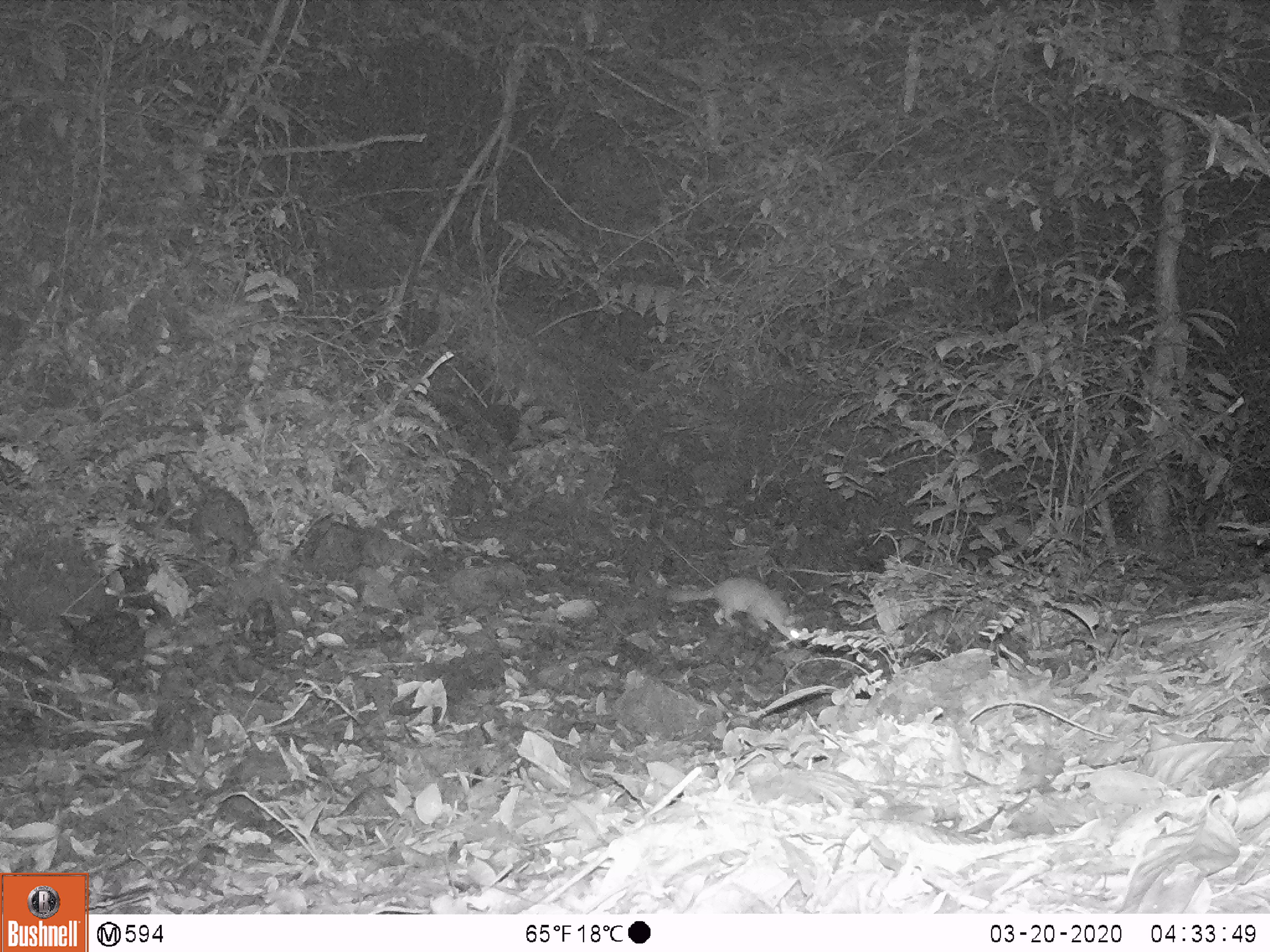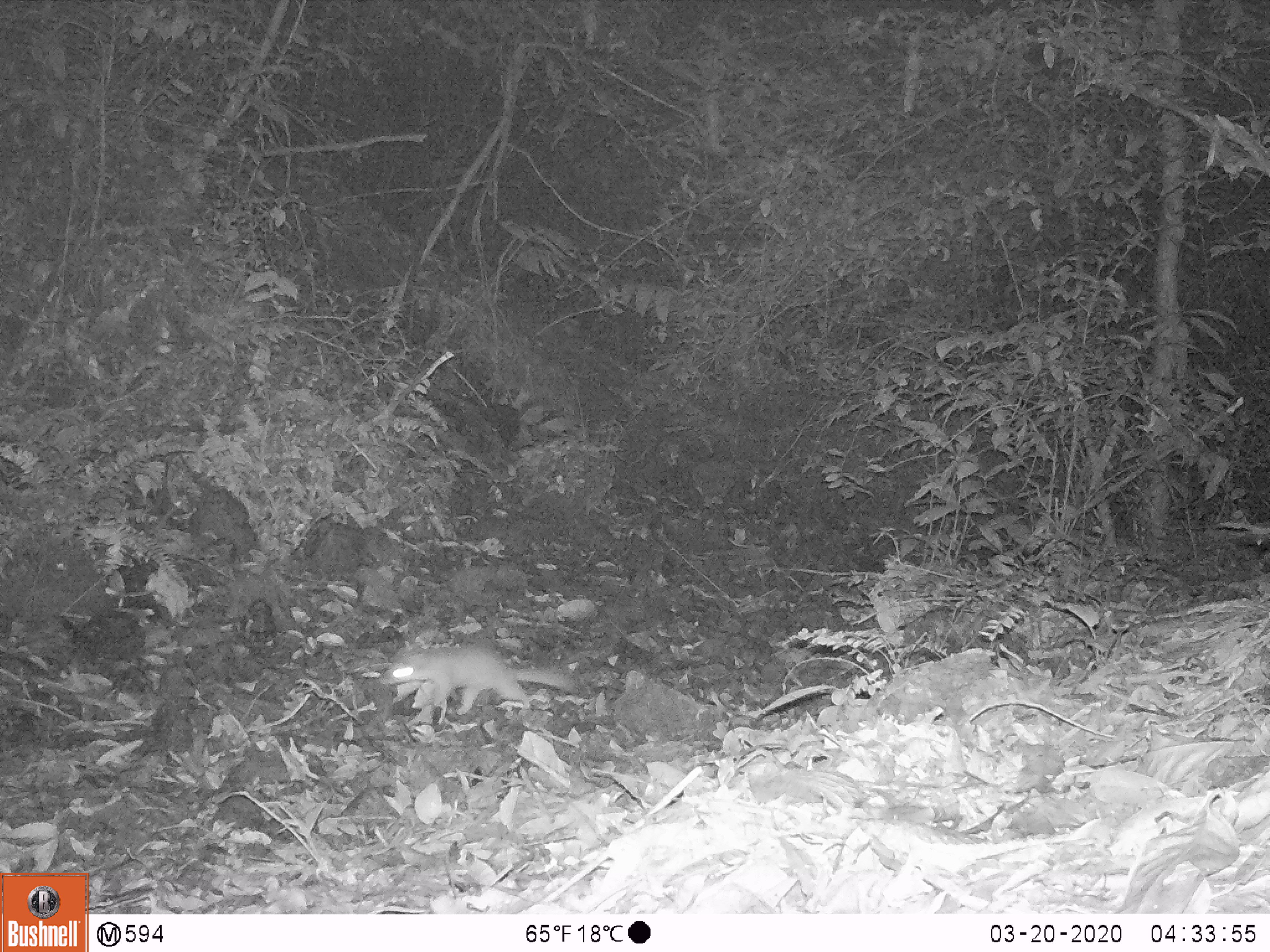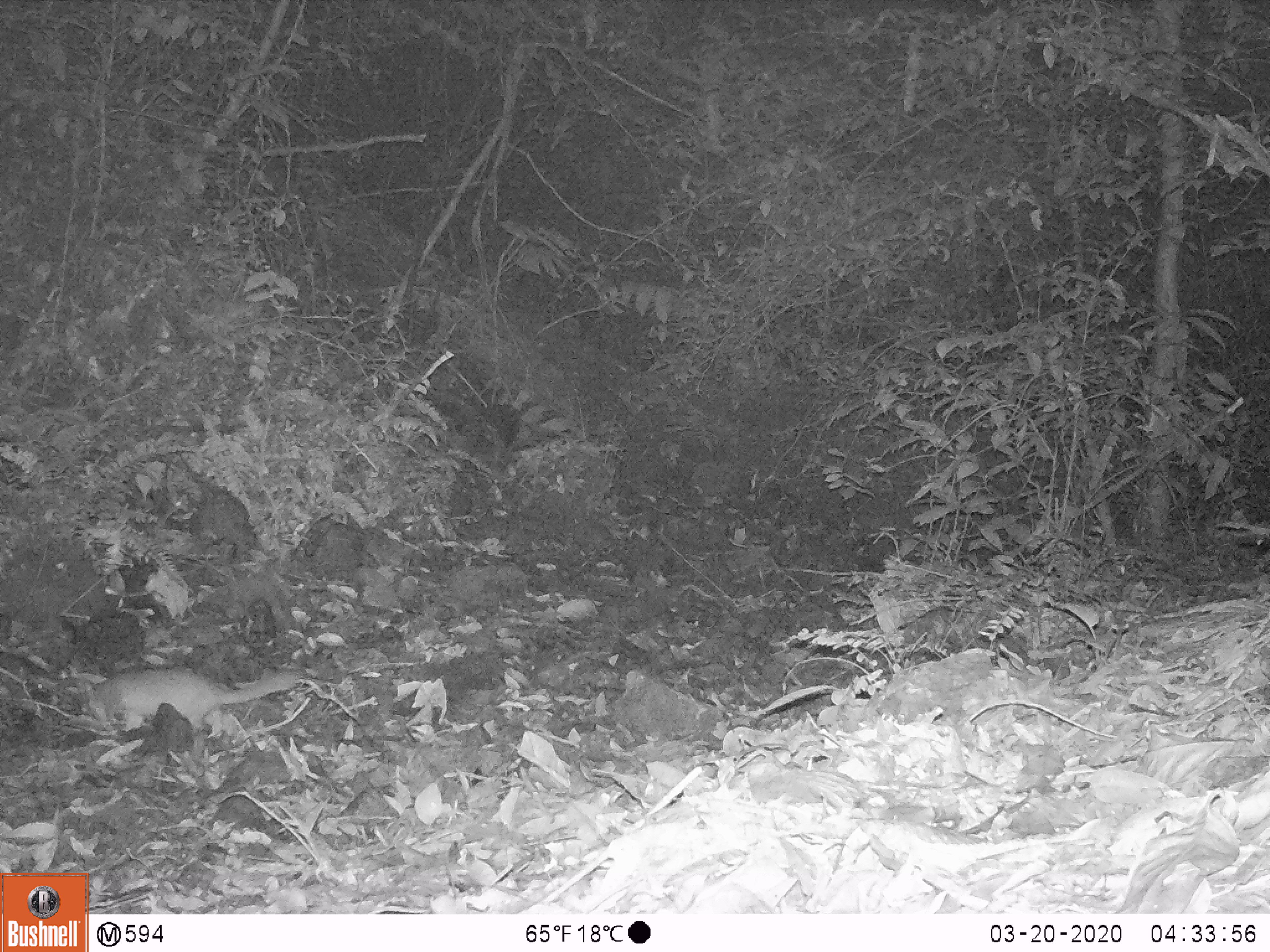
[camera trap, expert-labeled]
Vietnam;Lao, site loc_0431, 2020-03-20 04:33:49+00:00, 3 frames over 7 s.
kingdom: Animalia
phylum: Chordata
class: Mammalia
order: Carnivora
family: Mustelidae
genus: Melogale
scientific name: Melogale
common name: ferret badger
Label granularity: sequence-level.